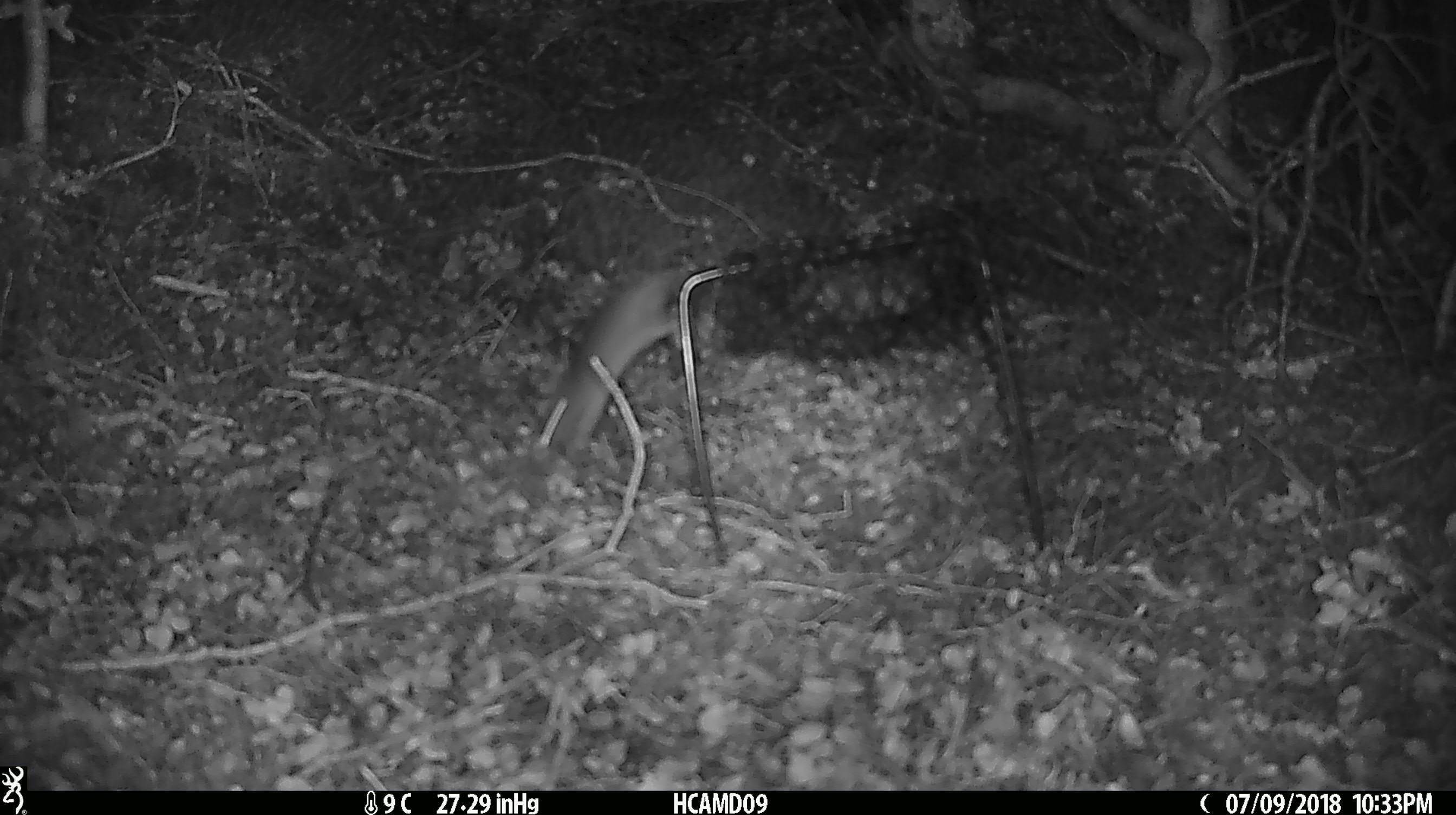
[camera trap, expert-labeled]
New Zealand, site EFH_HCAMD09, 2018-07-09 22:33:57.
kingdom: Animalia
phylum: Chordata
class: Mammalia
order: Rodentia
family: Muridae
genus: Mus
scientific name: Mus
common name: mouse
Mouse (Mus).